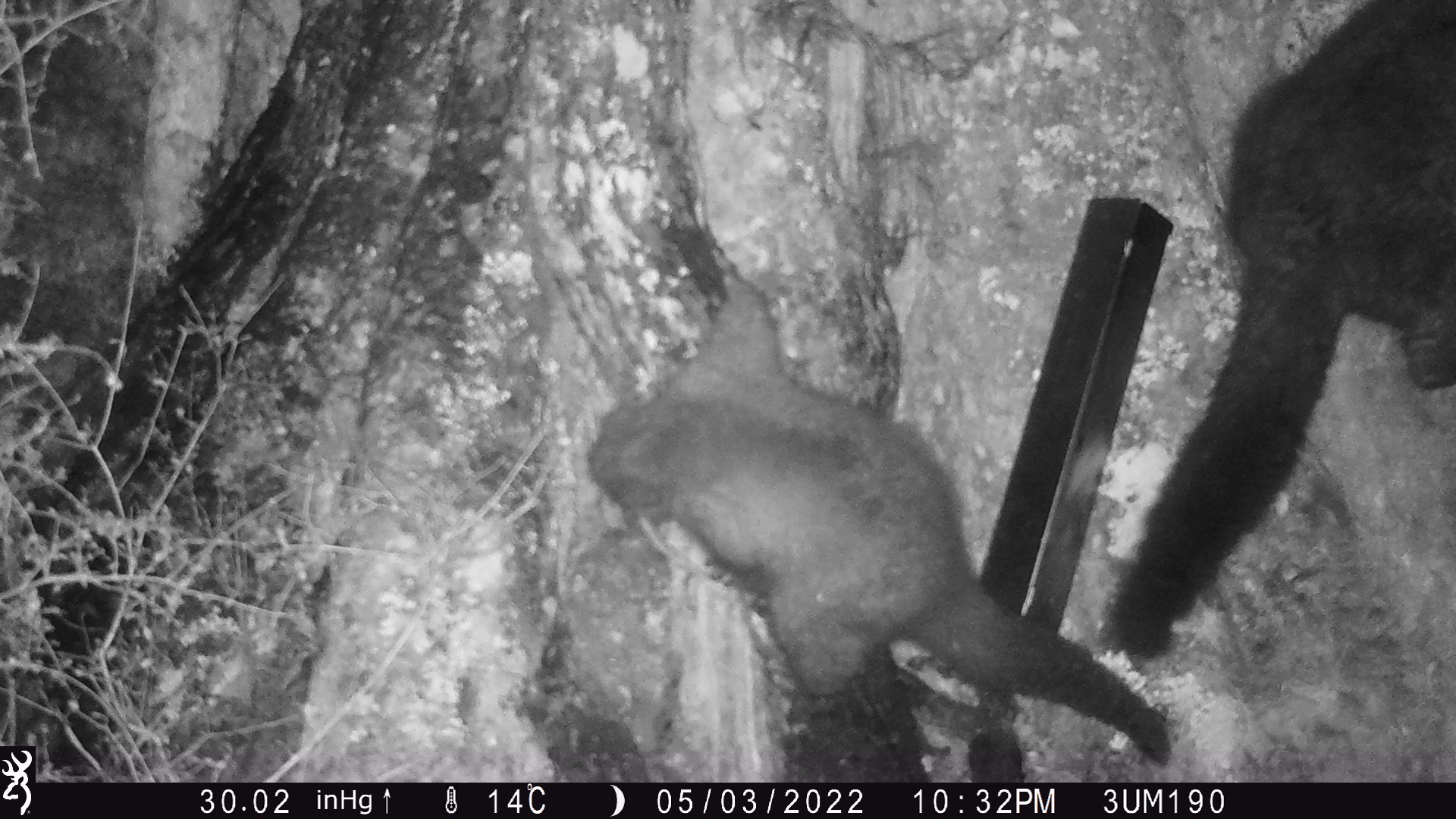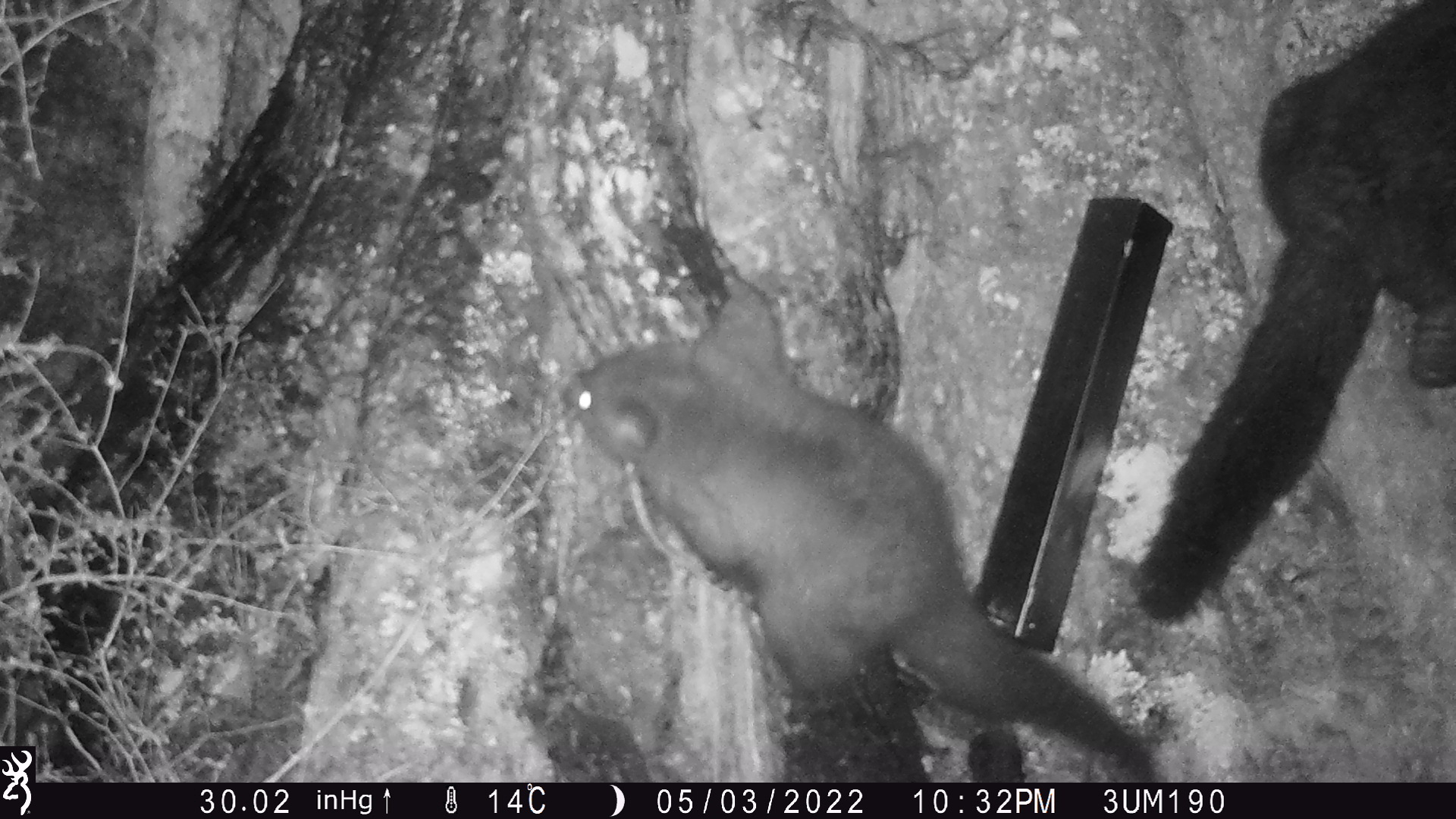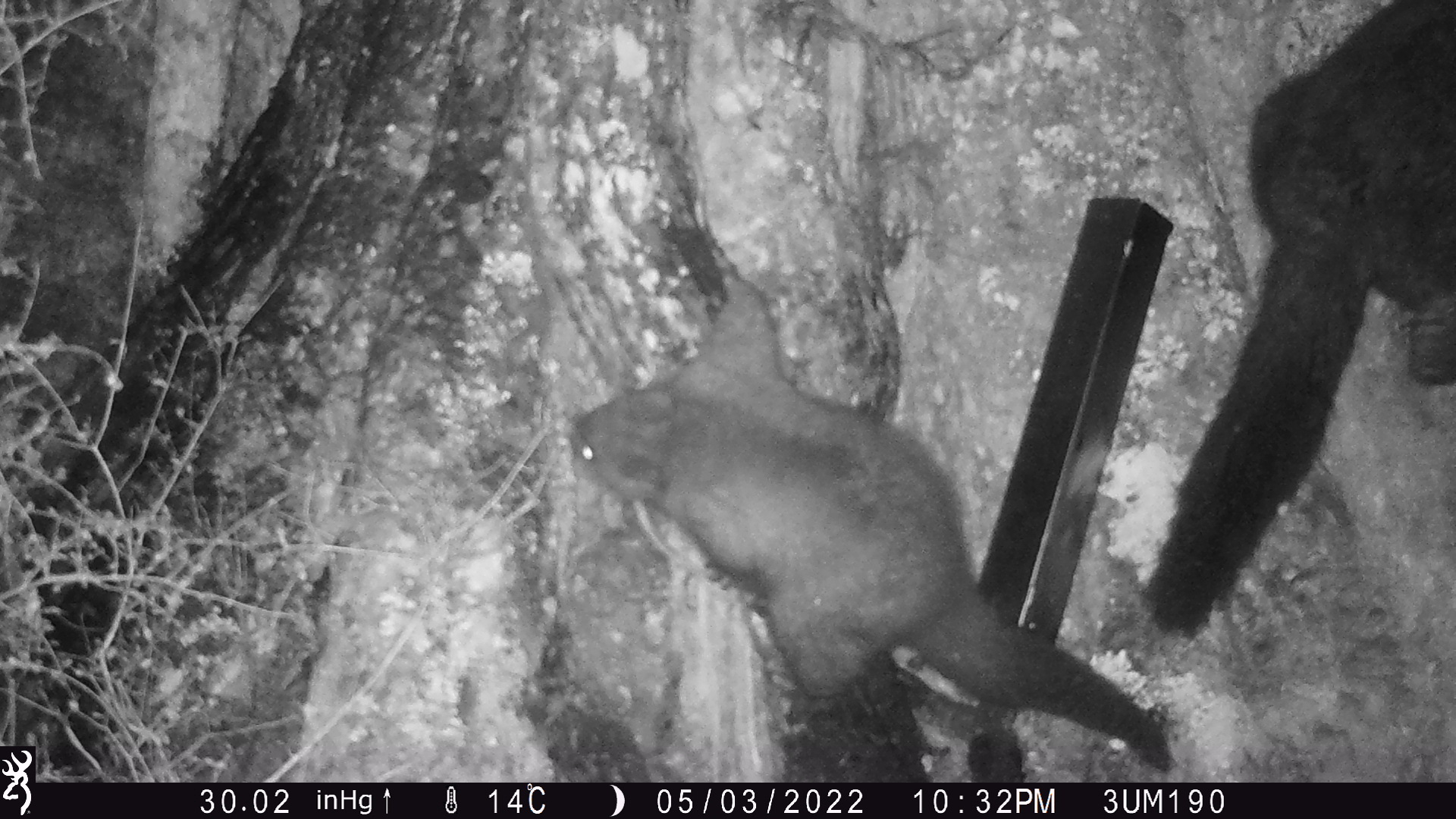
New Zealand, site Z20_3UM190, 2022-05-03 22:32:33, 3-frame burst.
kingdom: Animalia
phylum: Chordata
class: Mammalia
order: Diprotodontia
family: Phalangeridae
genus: Trichosurus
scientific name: Trichosurus vulpecula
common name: common brushtail possum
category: possum